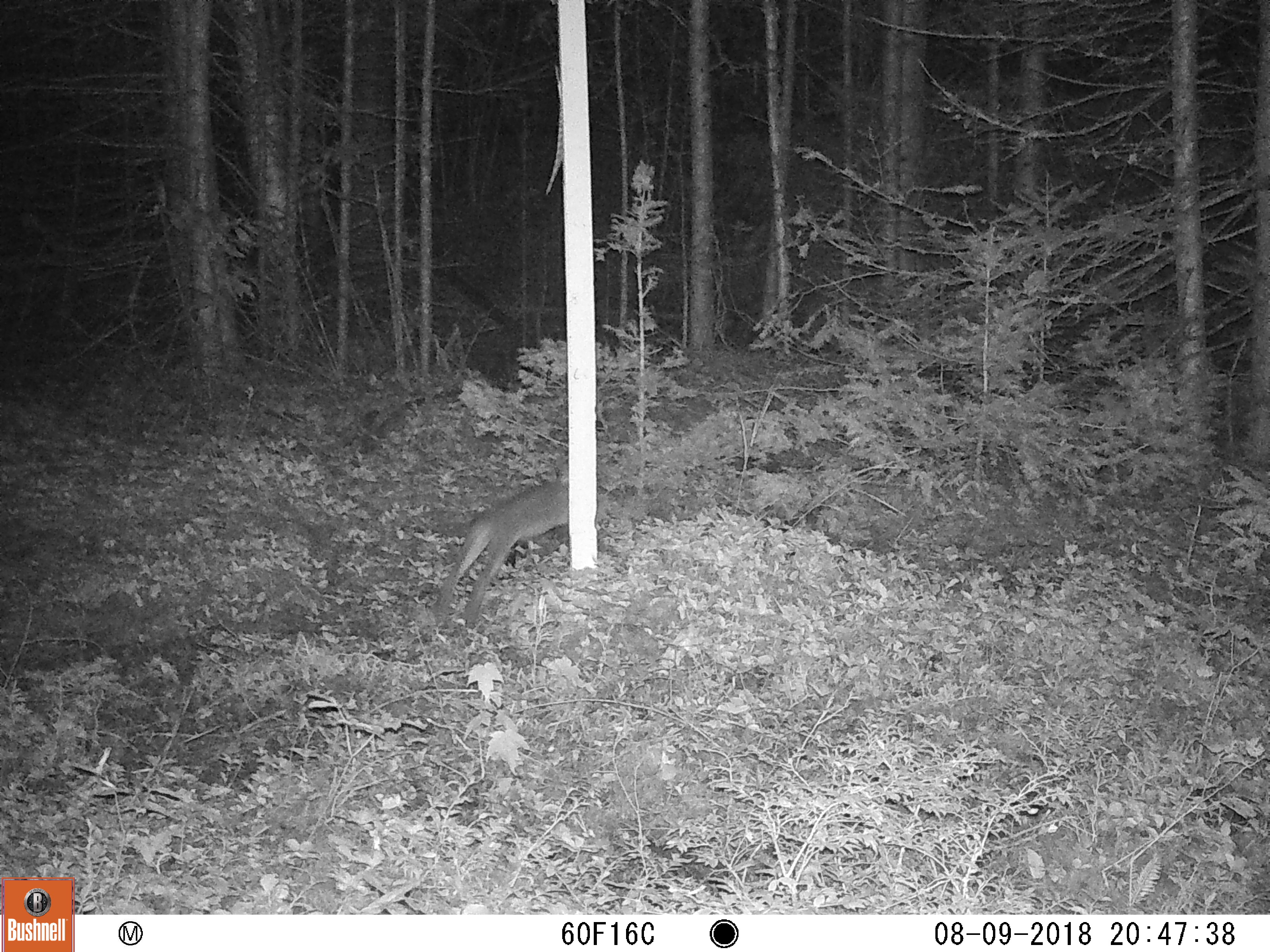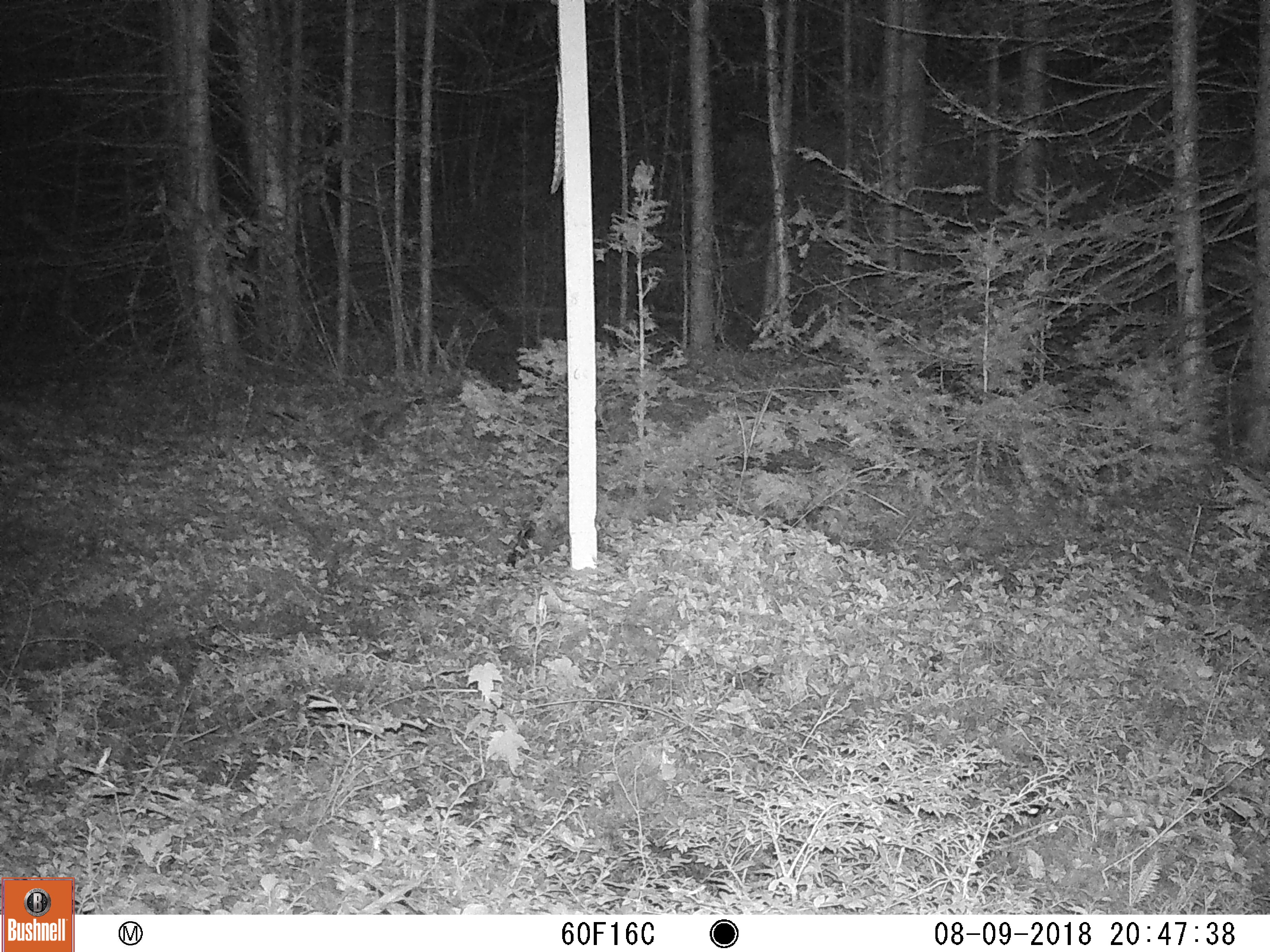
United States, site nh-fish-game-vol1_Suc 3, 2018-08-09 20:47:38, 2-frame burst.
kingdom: Animalia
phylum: Chordata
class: Mammalia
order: Lagomorpha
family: Leporidae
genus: Lepus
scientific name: Lepus americanus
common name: snowshoe hare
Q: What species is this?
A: Snowshoe hare (Lepus americanus).